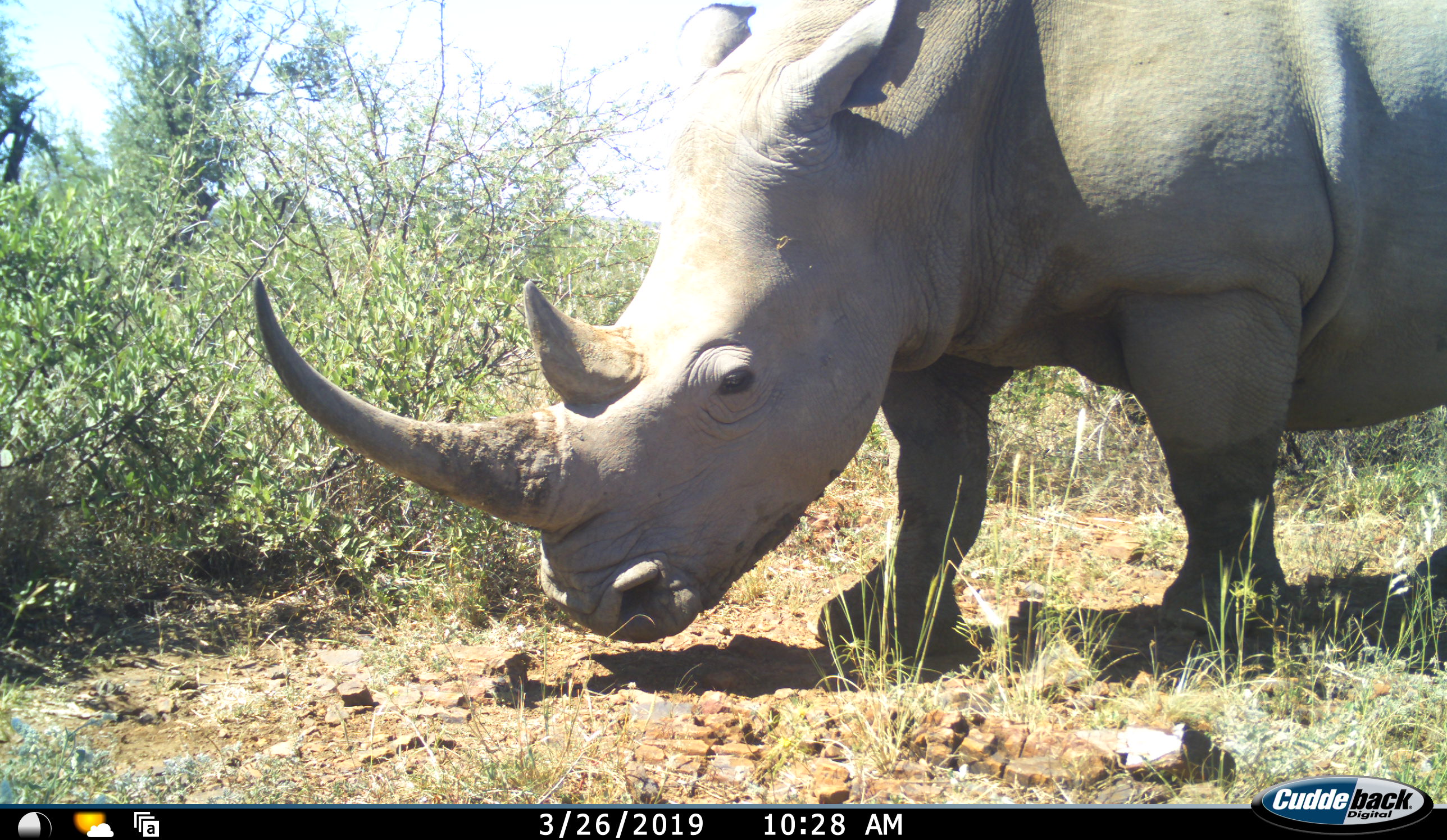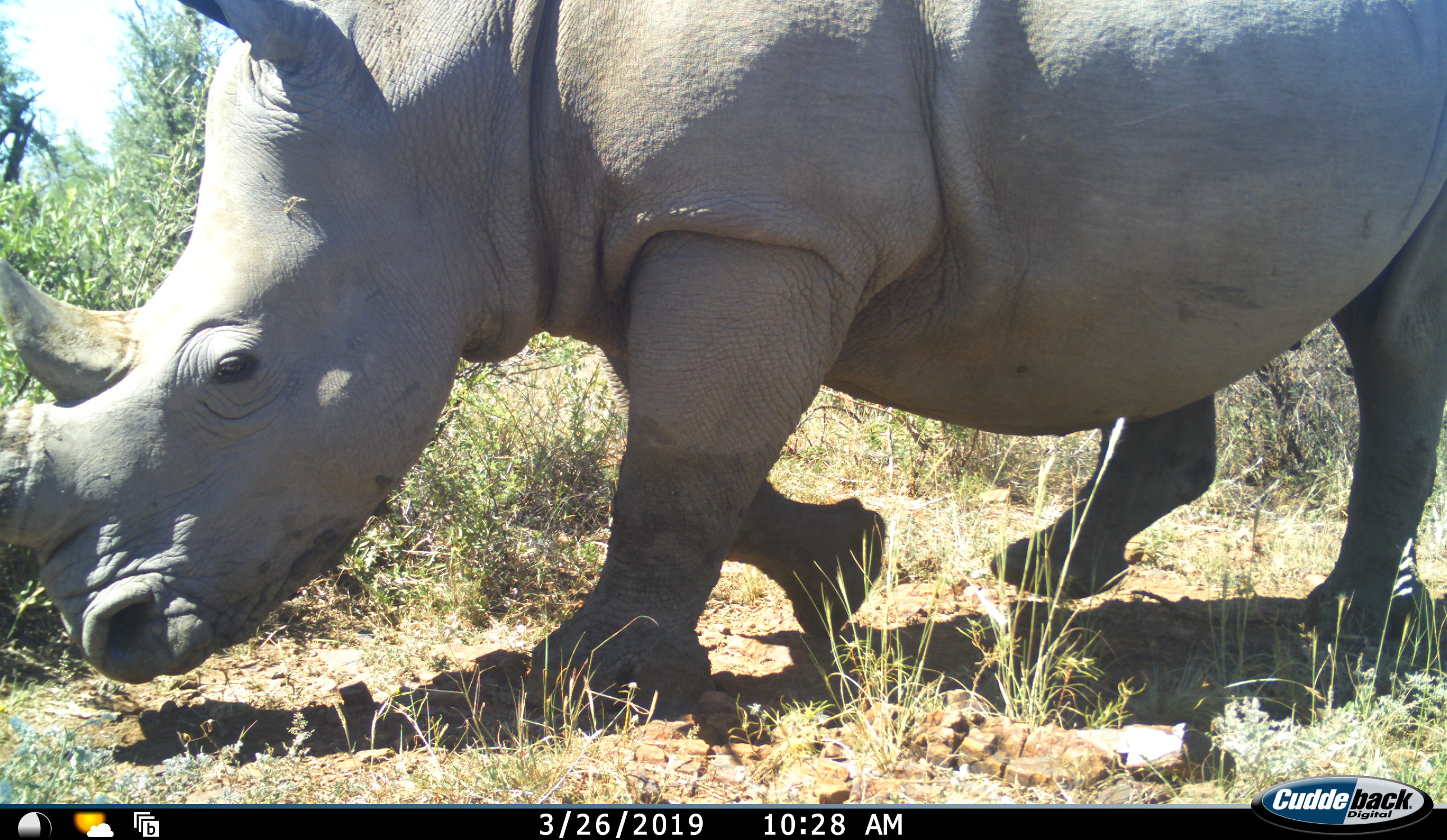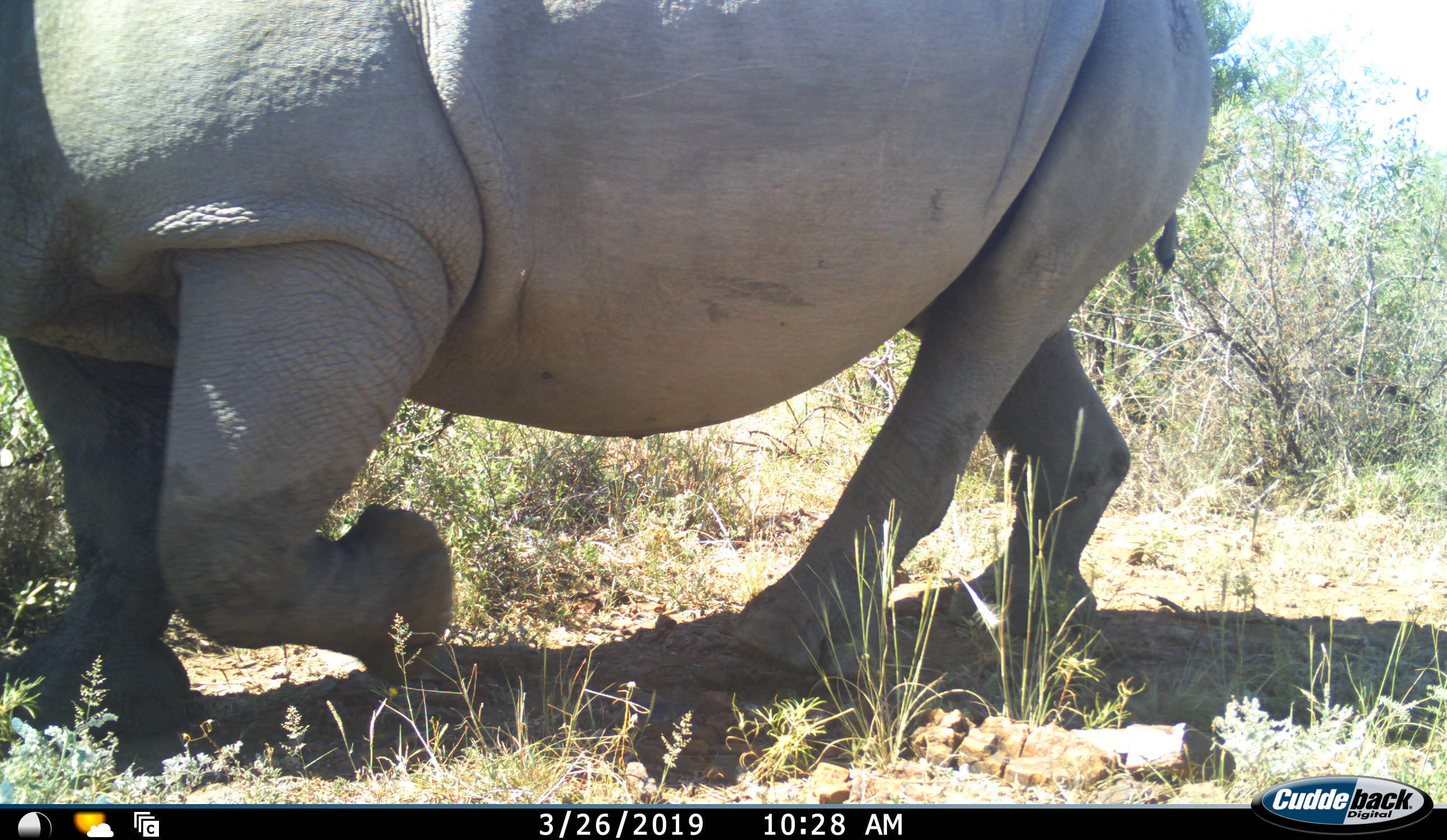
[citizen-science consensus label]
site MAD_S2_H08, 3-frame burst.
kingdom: Animalia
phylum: Chordata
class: Mammalia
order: Perissodactyla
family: Rhinocerotidae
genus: Ceratotherium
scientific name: Ceratotherium simum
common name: white rhinoceros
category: rhinoceroswhite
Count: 1.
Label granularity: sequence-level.